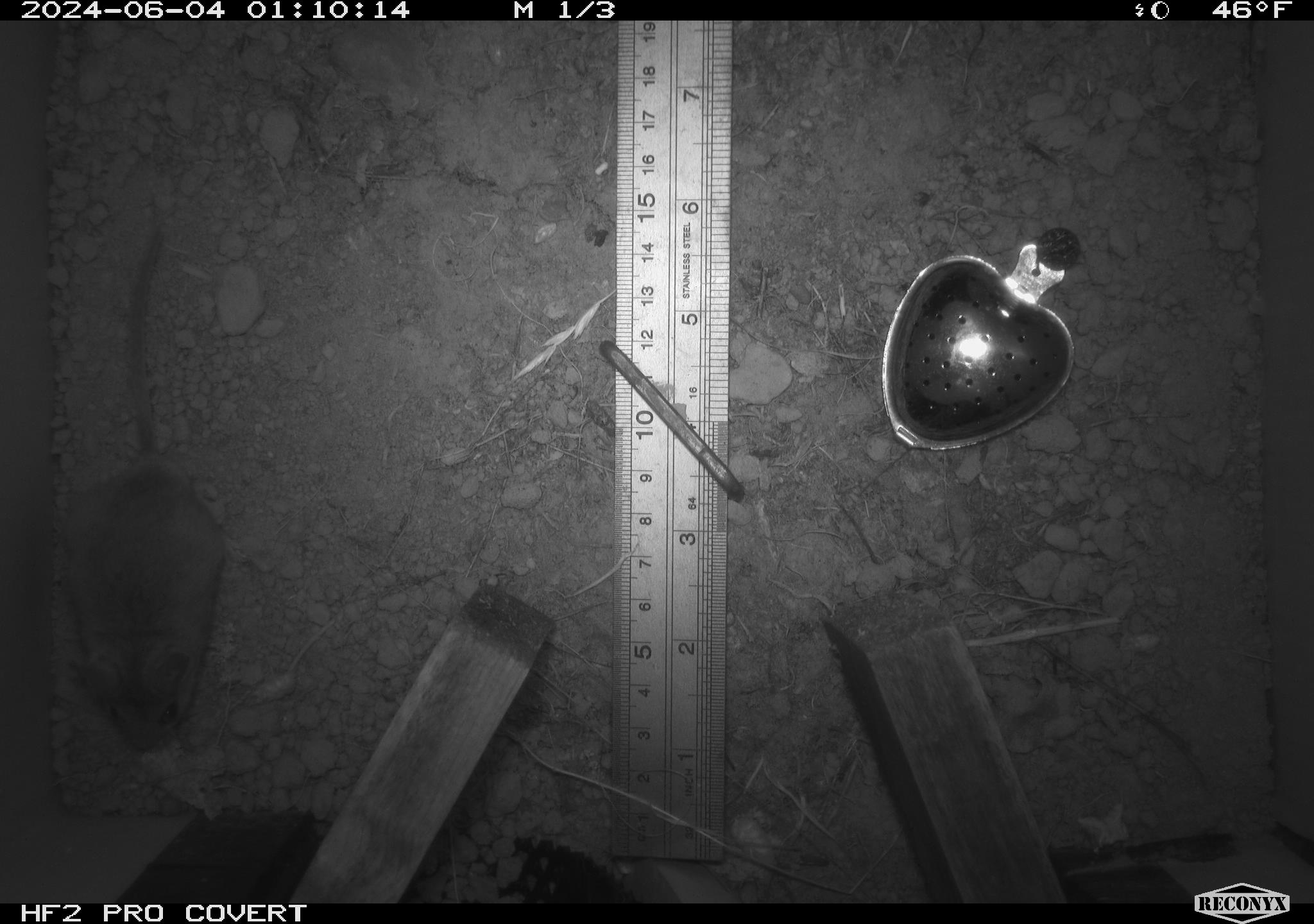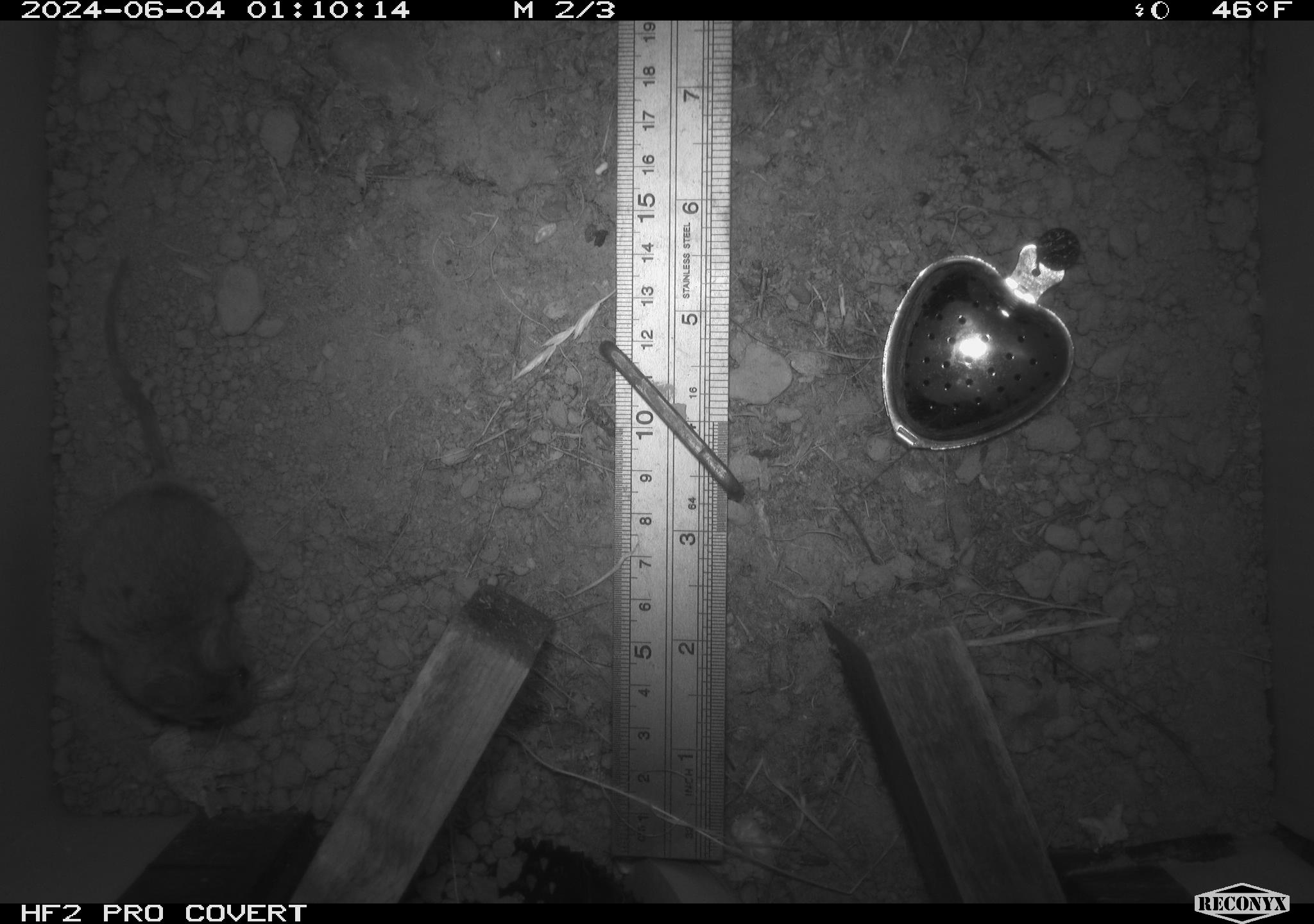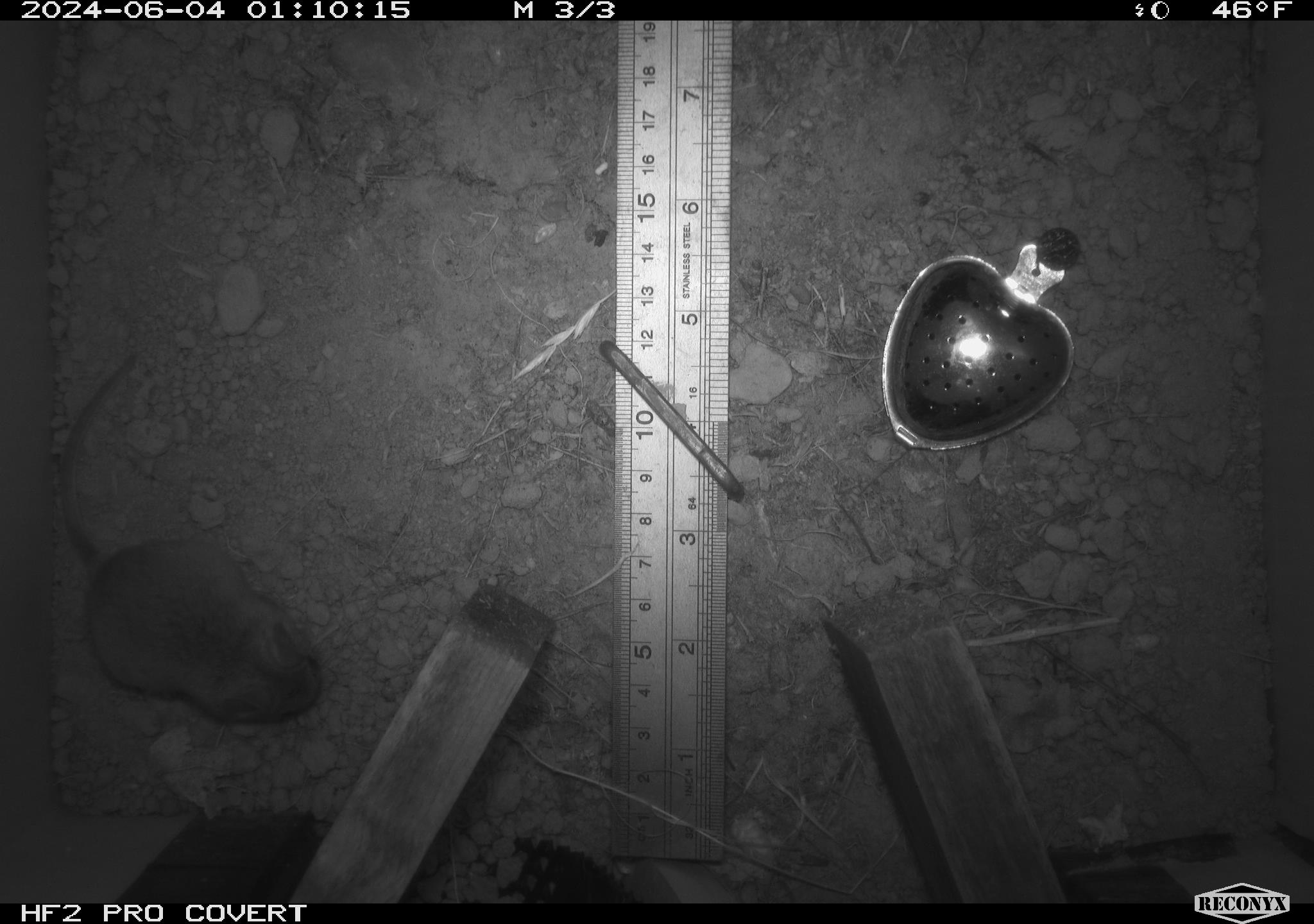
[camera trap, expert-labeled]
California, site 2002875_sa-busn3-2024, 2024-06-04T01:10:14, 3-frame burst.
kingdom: Animalia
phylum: Chordata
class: Mammalia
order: Rodentia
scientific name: Rodentia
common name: mouse species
Mouse species (Rodentia).